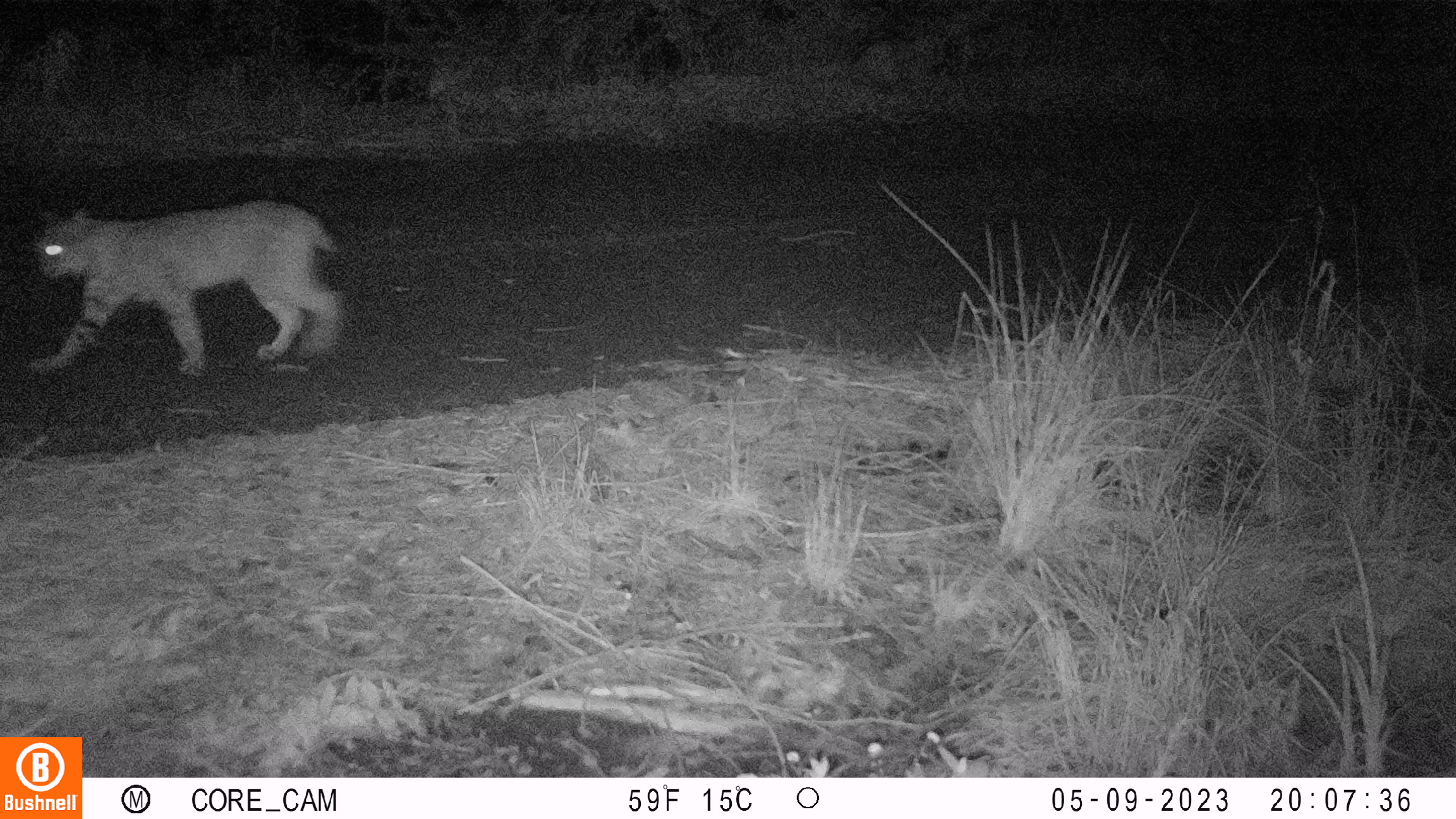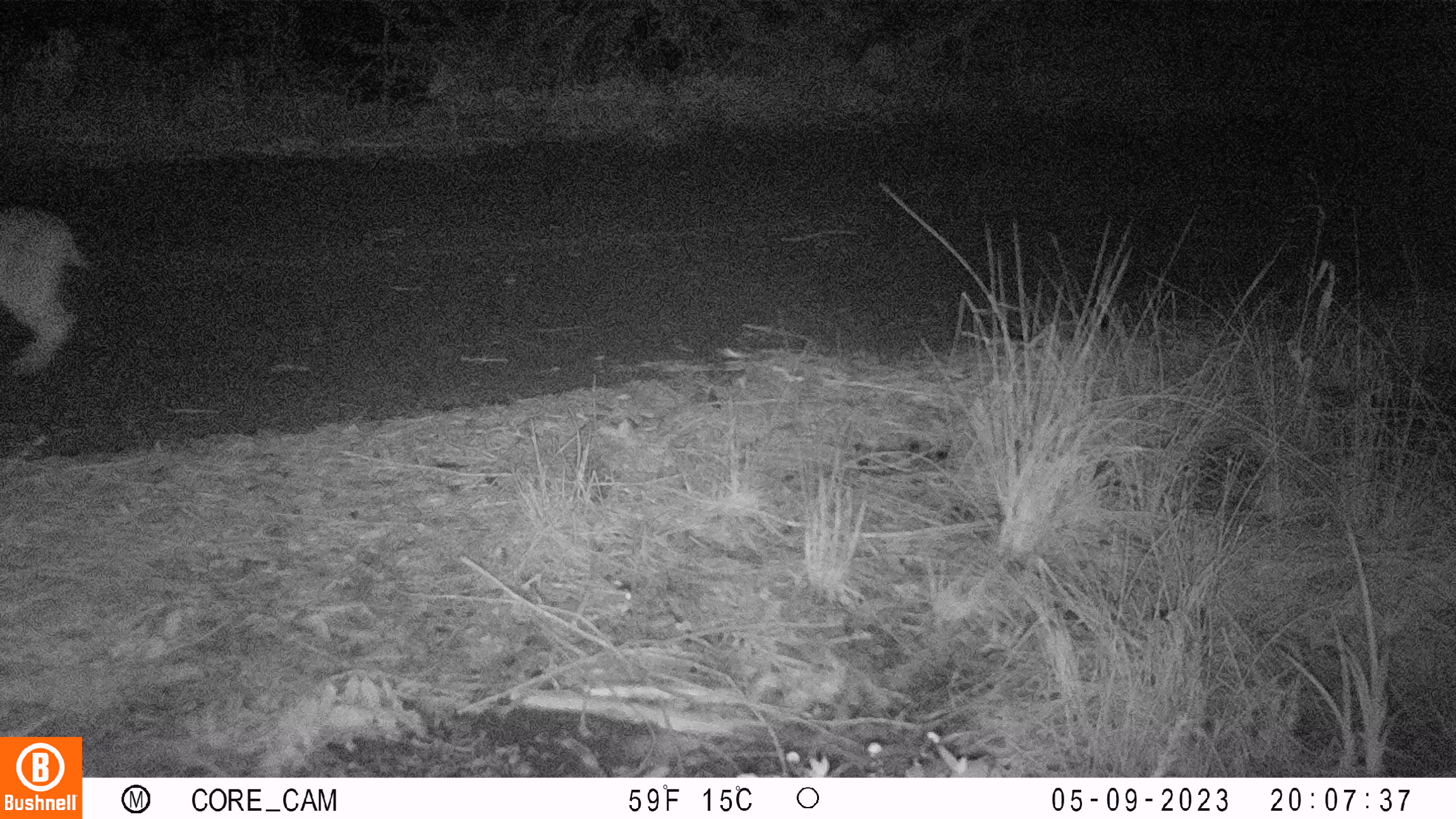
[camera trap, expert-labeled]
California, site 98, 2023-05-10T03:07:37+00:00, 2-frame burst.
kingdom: Animalia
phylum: Chordata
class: Mammalia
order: Carnivora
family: Felidae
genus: Lynx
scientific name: Lynx rufus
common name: bobcat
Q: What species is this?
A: Bobcat (Lynx rufus).